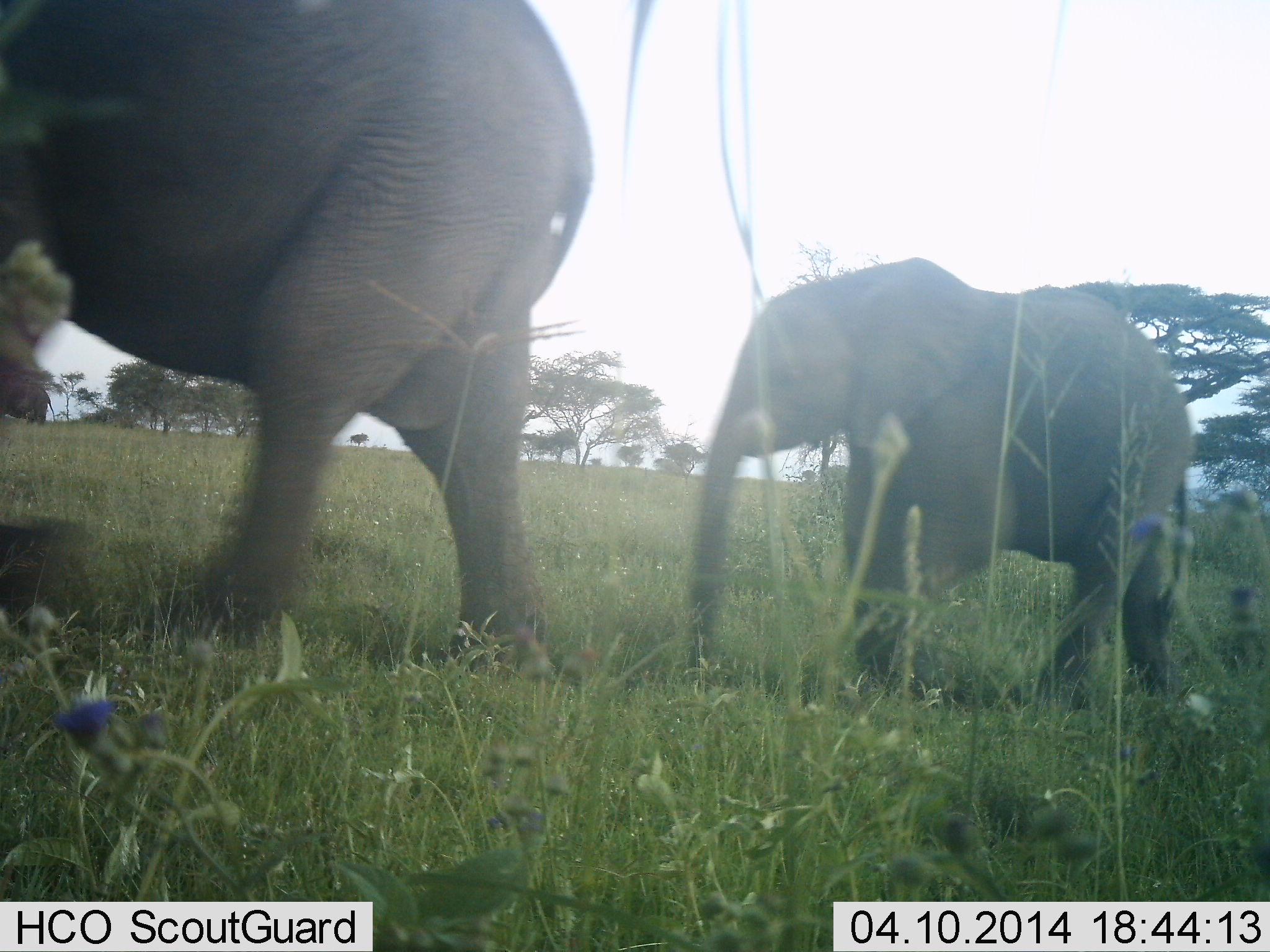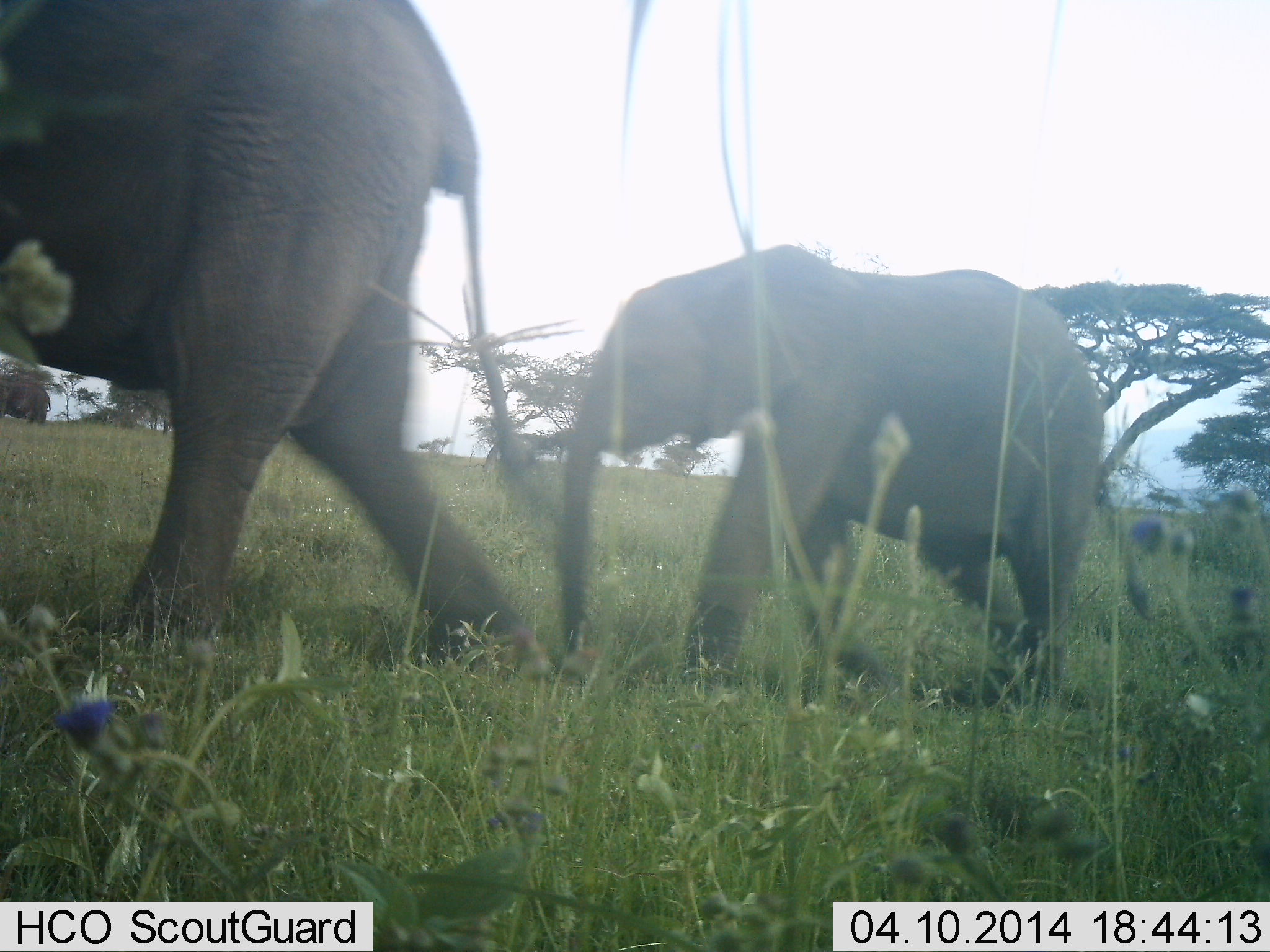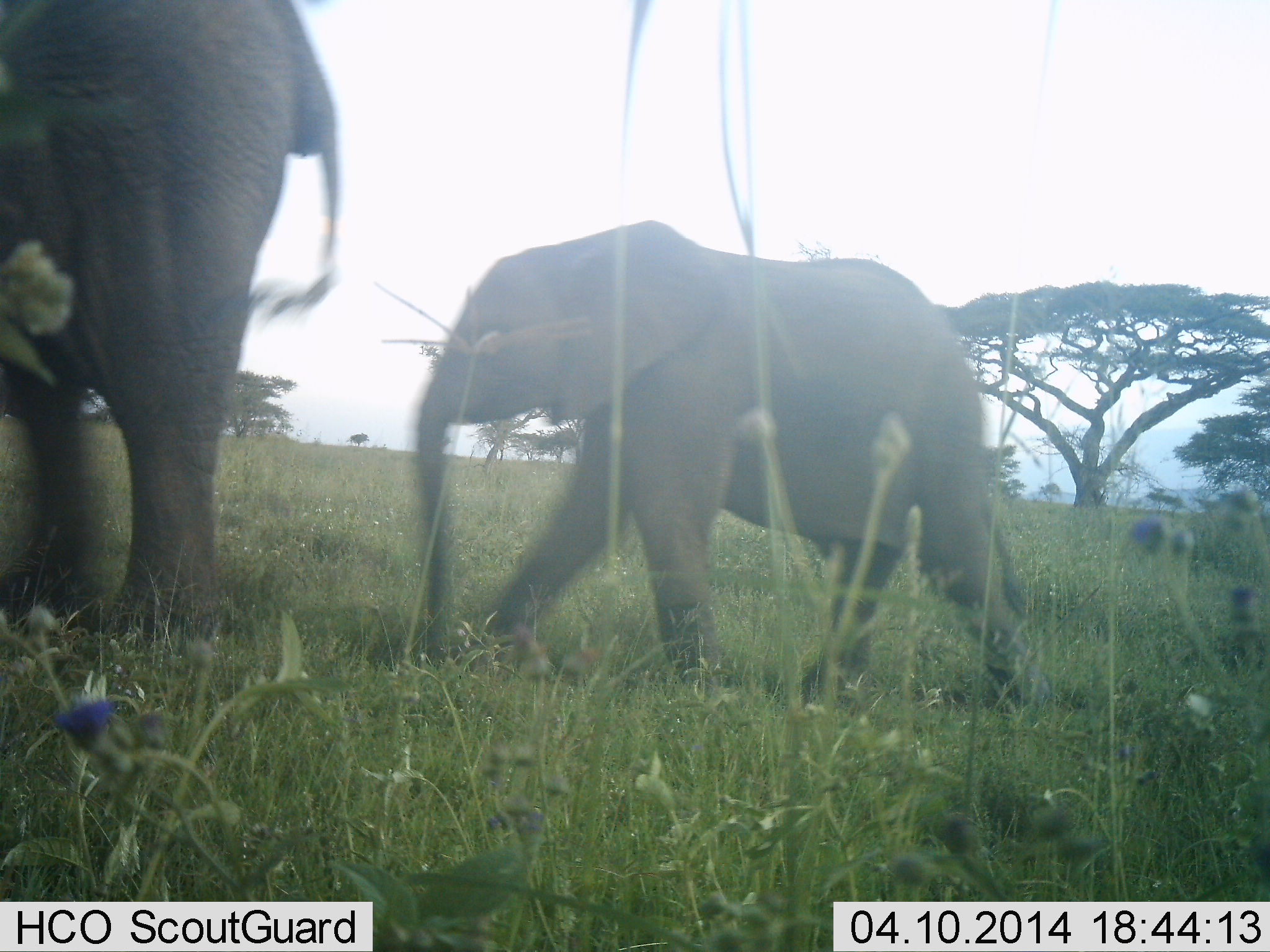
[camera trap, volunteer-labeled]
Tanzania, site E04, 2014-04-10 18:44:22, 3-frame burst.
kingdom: Animalia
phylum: Chordata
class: Mammalia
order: Proboscidea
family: Elephantidae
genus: Loxodonta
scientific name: Loxodonta africana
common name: african bush elephant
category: elephant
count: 2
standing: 0%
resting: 0%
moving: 100%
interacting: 0%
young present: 100%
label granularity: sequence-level